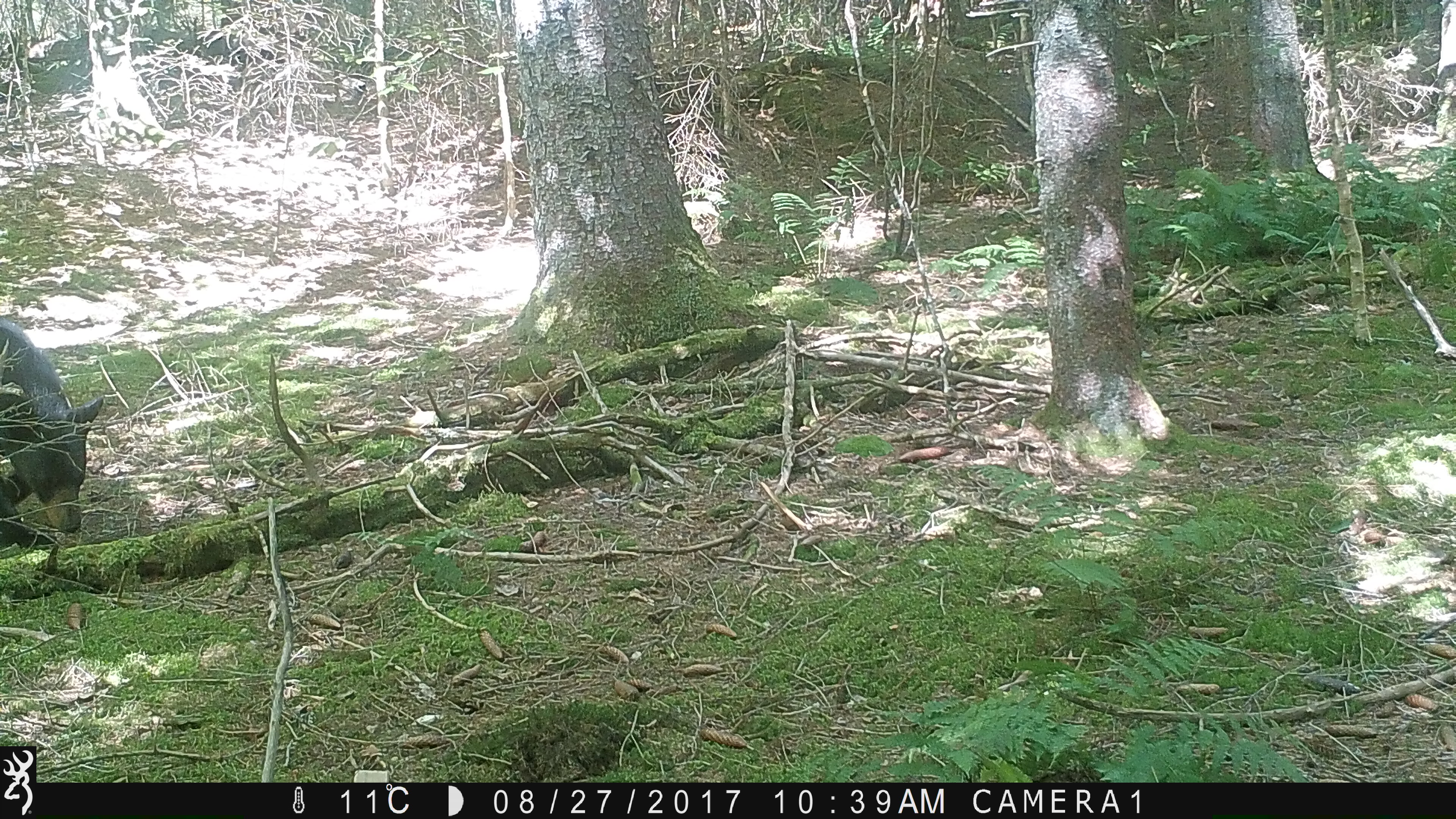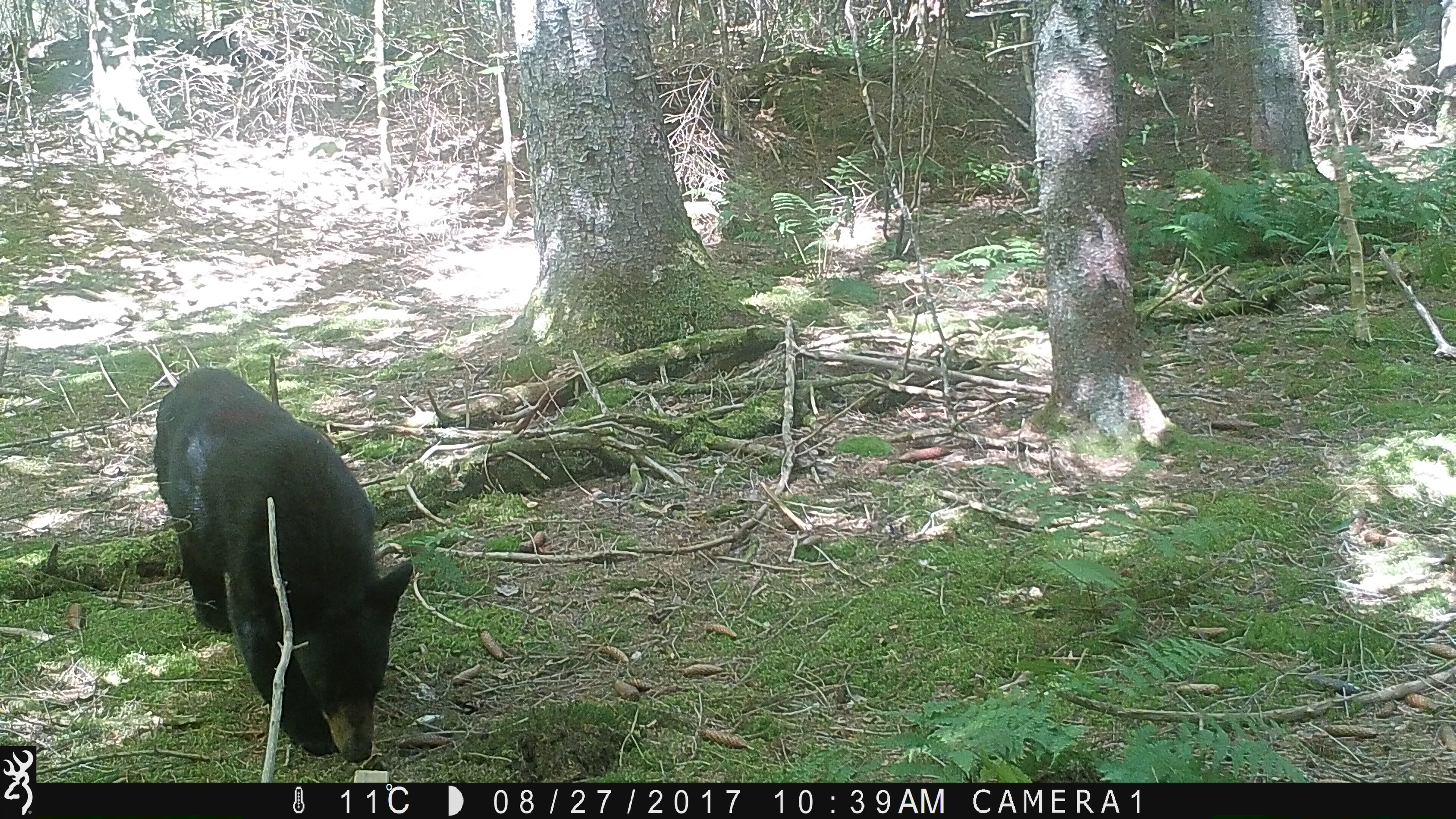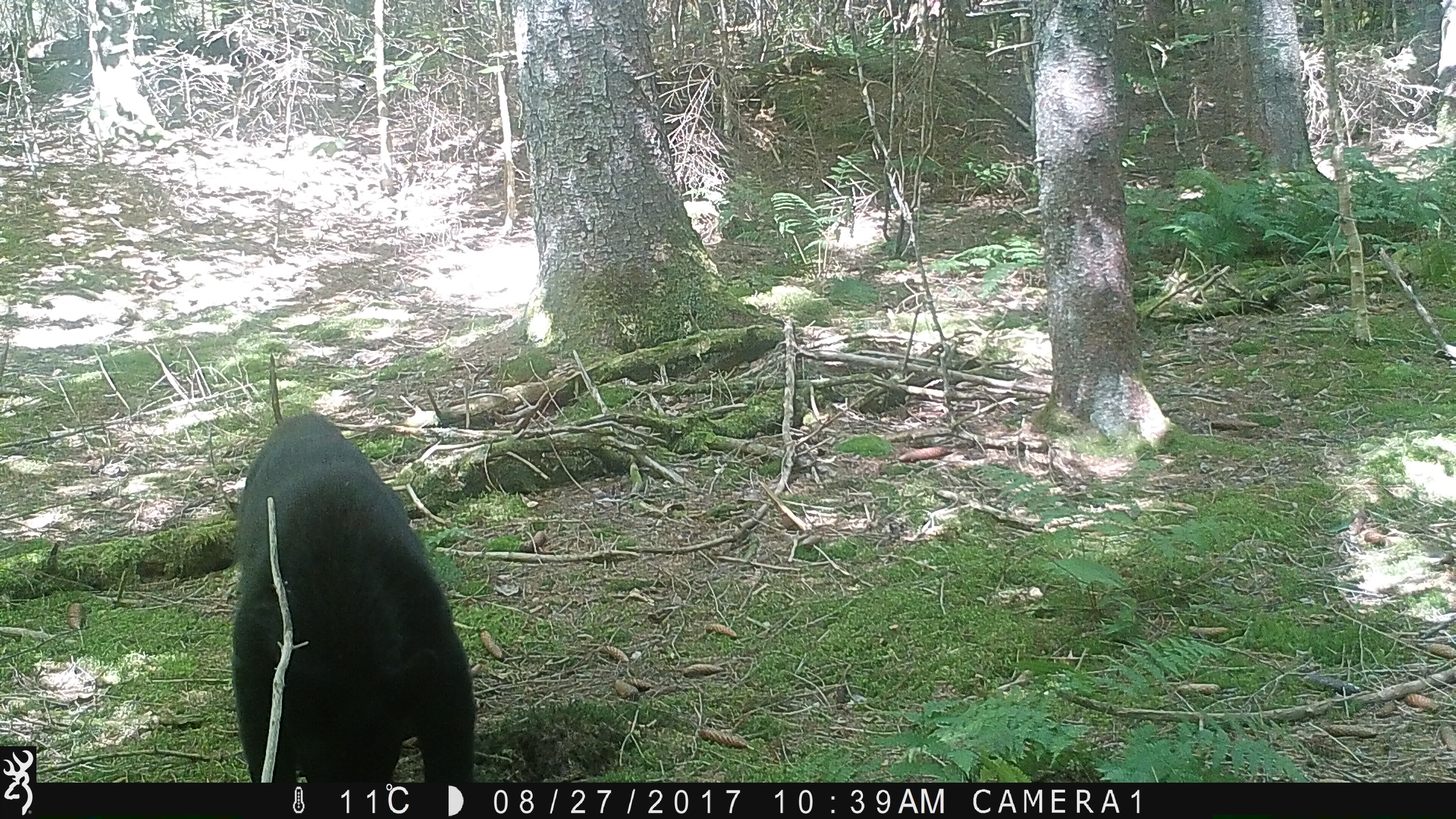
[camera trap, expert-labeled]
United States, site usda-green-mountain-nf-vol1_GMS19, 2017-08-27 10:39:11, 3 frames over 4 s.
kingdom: Animalia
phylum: Chordata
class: Mammalia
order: Carnivora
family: Ursidae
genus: Ursus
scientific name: Ursus americanus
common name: black bear